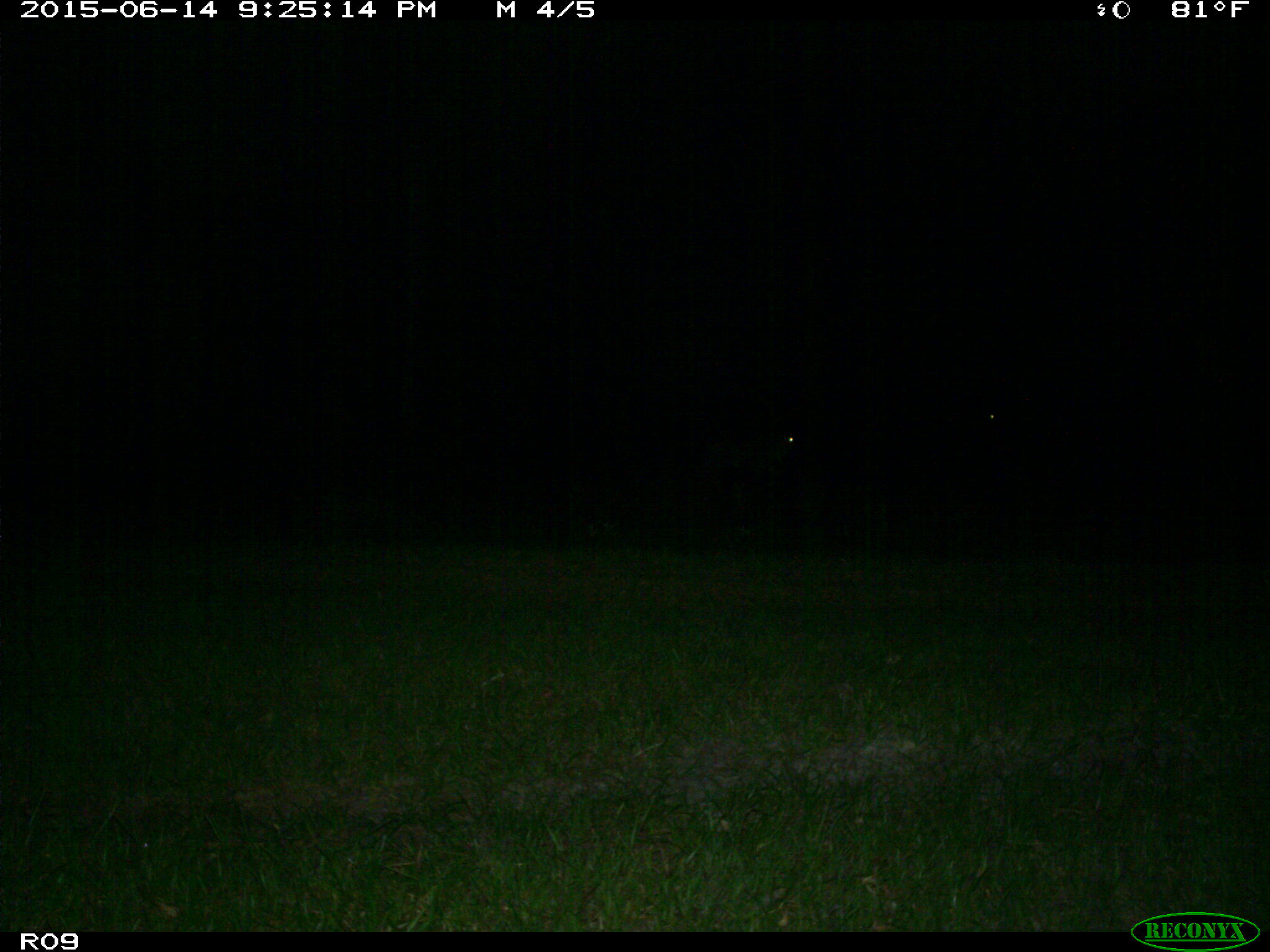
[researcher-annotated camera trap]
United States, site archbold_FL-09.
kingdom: Animalia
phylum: Chordata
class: Mammalia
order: Artiodactyla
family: Bovidae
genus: Bos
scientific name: Bos taurus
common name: domestic cow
Bos taurus (domestic cow).